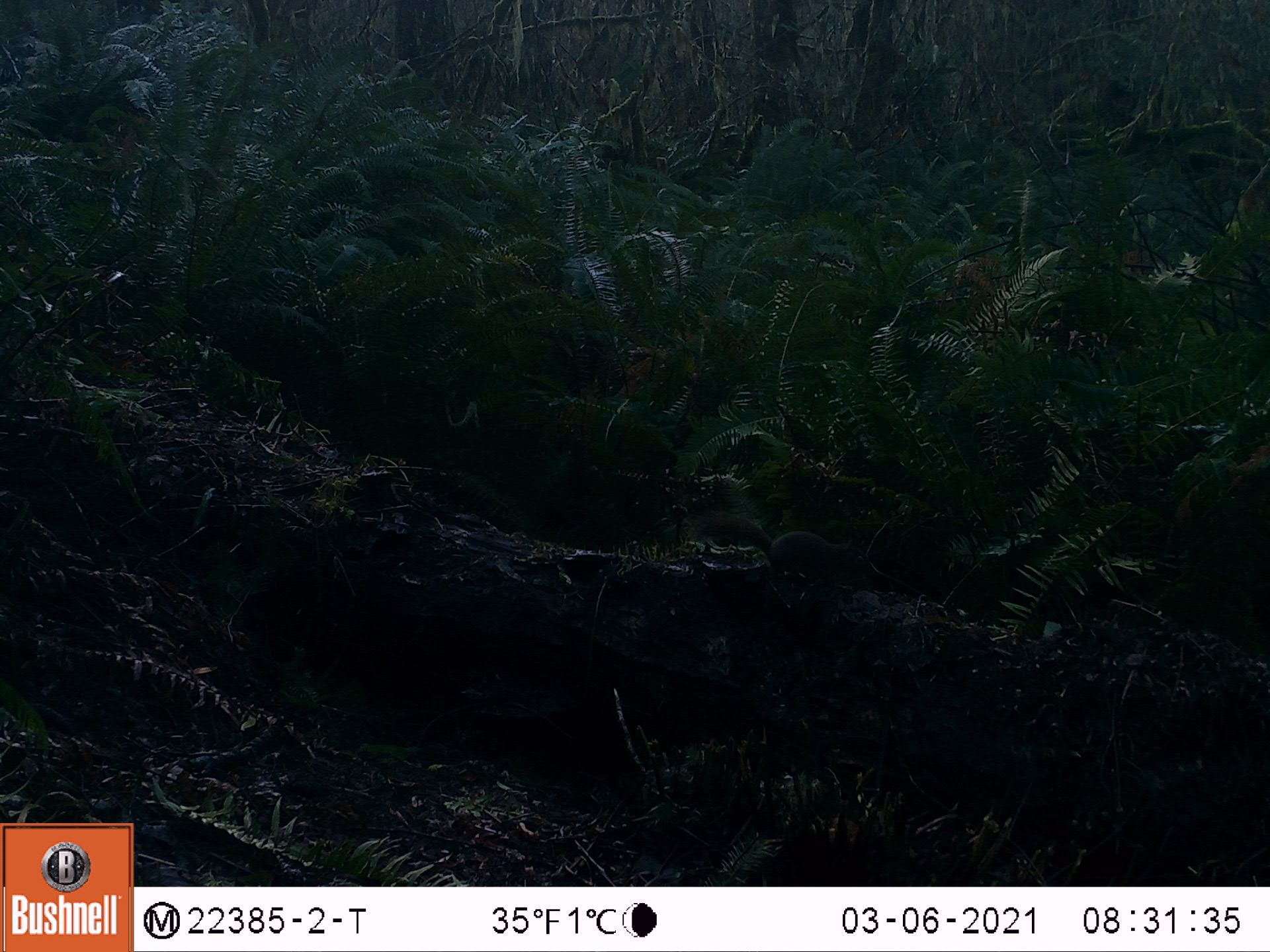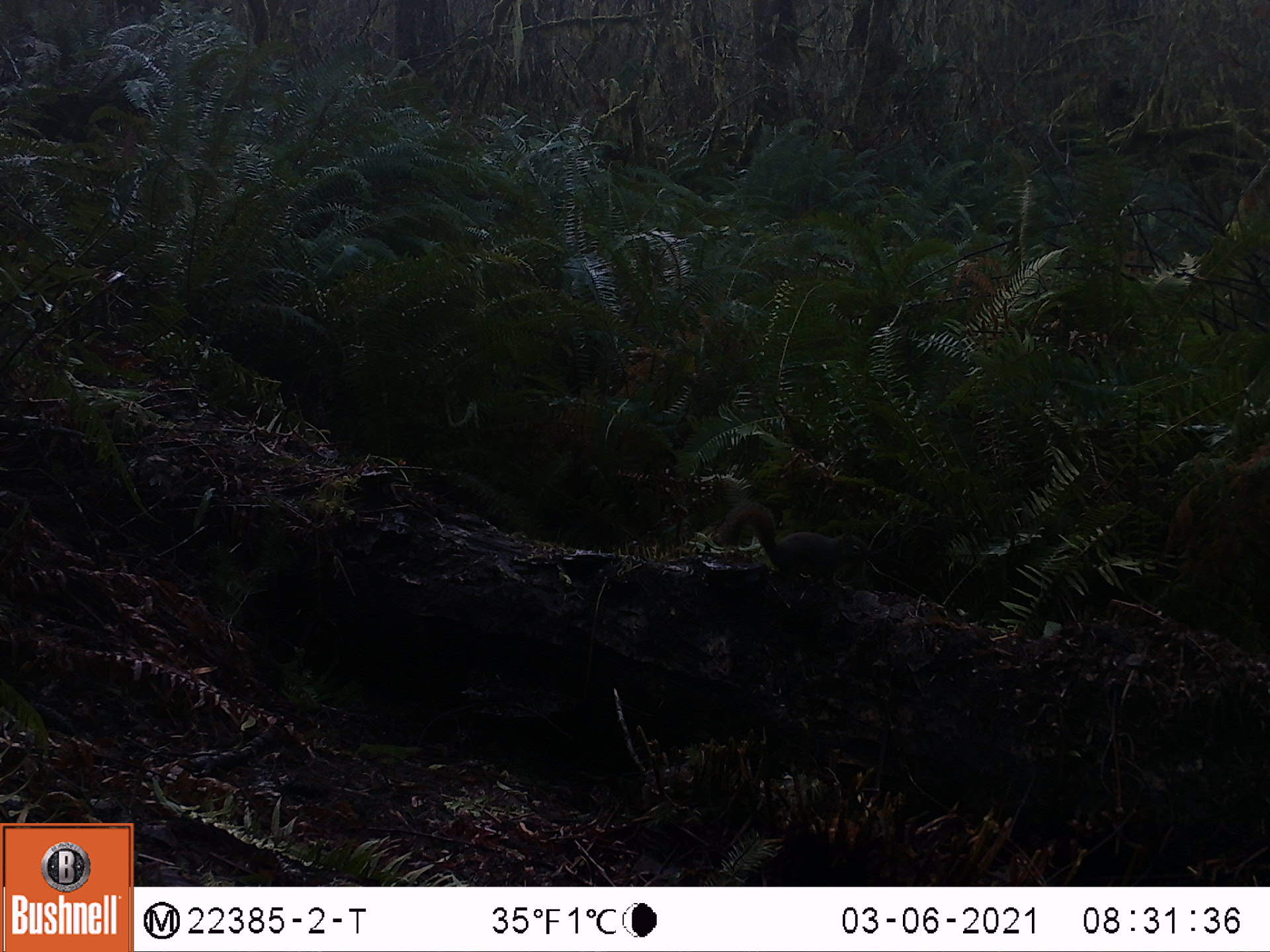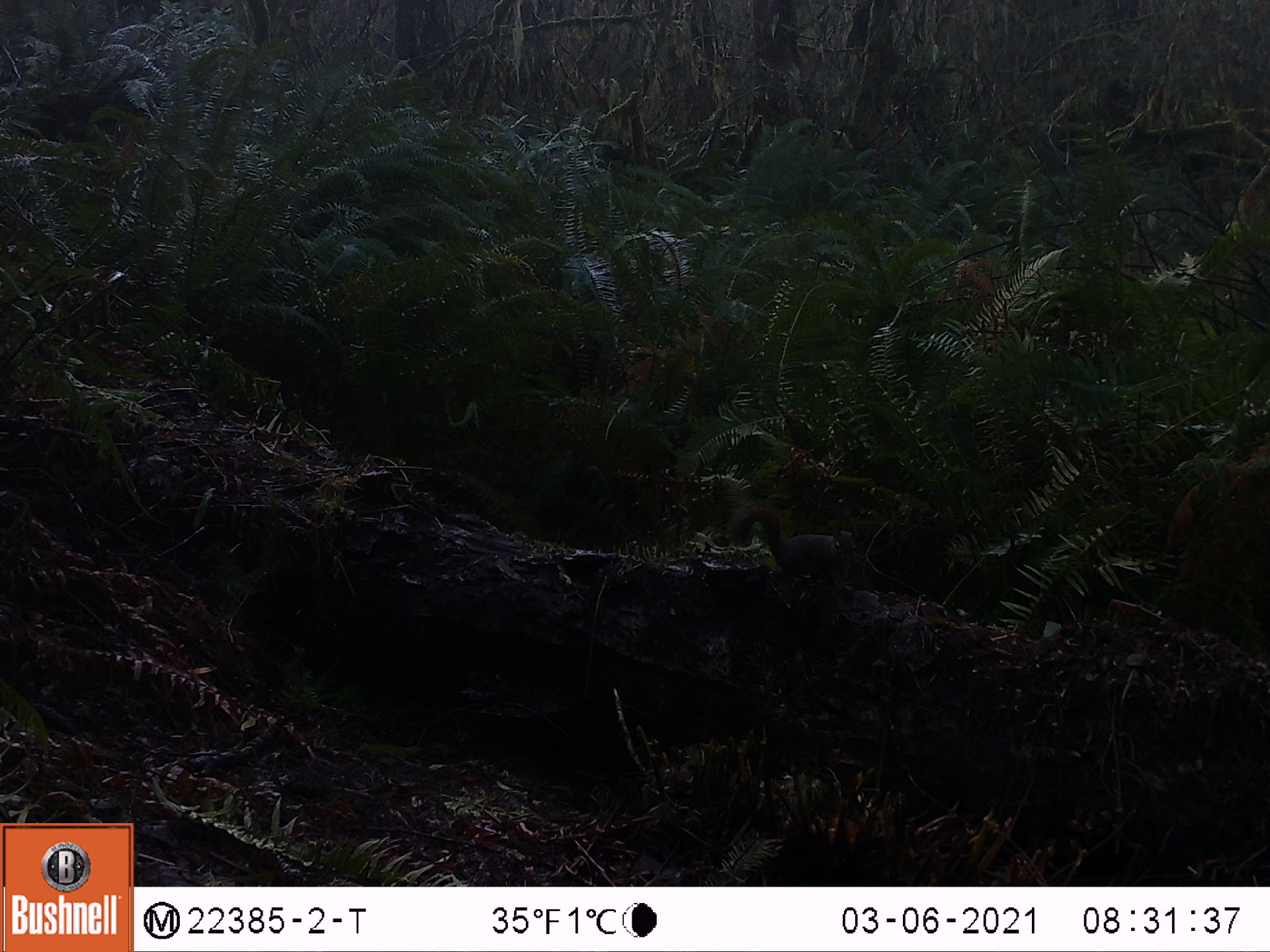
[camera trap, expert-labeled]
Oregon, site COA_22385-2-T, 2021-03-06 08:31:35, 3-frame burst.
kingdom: Animalia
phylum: Chordata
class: Mammalia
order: Rodentia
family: Sciuridae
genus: Tamiasciurus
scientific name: Tamiasciurus douglasii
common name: douglas squirrel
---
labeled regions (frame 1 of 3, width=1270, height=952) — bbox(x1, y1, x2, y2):
douglas squirrel: bbox(684, 509, 855, 586)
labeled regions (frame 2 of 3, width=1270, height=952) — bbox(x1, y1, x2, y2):
douglas squirrel: bbox(715, 493, 871, 587)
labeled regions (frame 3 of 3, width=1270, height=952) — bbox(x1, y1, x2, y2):
douglas squirrel: bbox(728, 495, 862, 592)